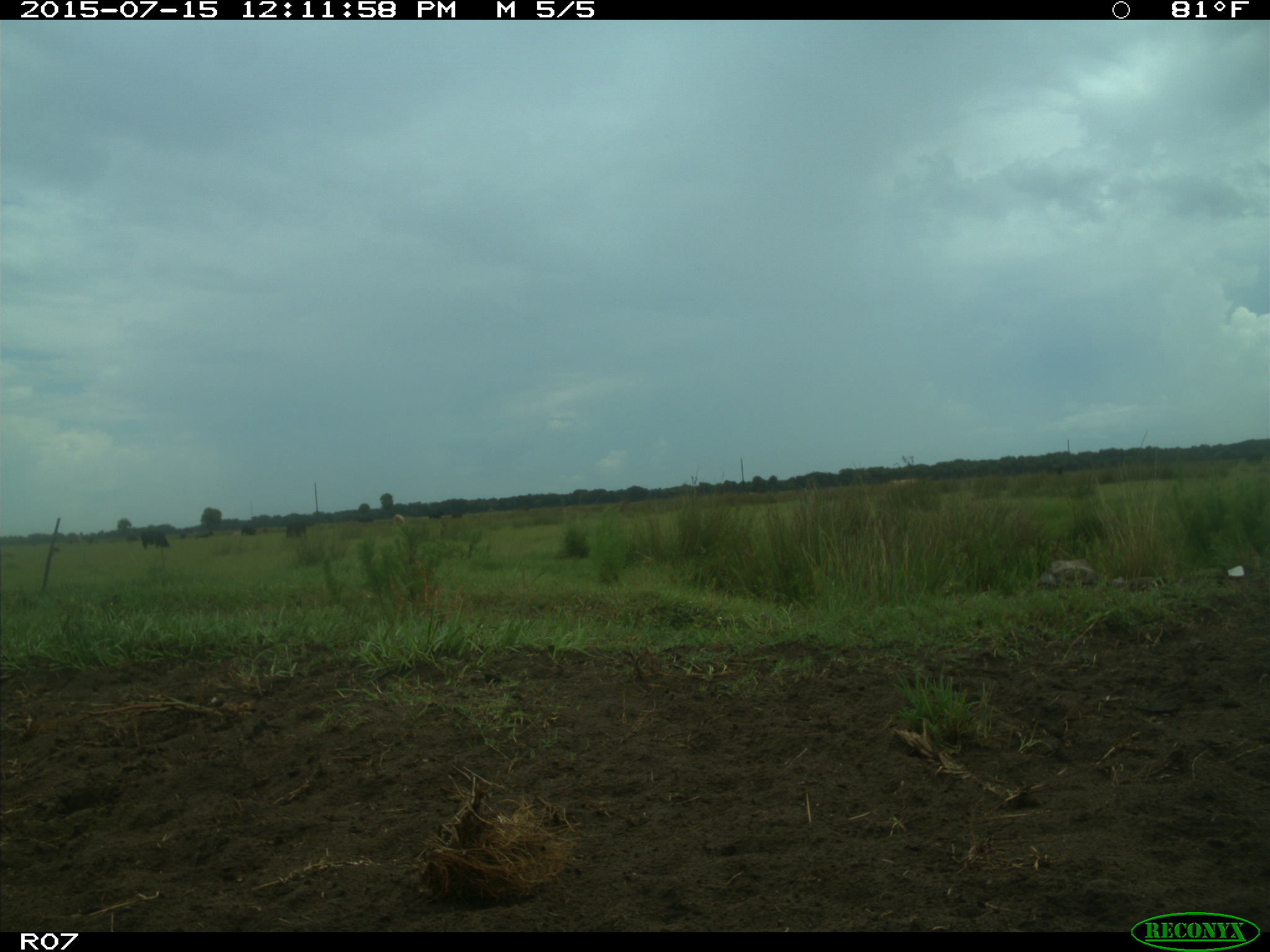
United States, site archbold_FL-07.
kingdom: Animalia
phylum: Chordata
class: Mammalia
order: Artiodactyla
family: Bovidae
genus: Bos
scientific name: Bos taurus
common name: domestic cow